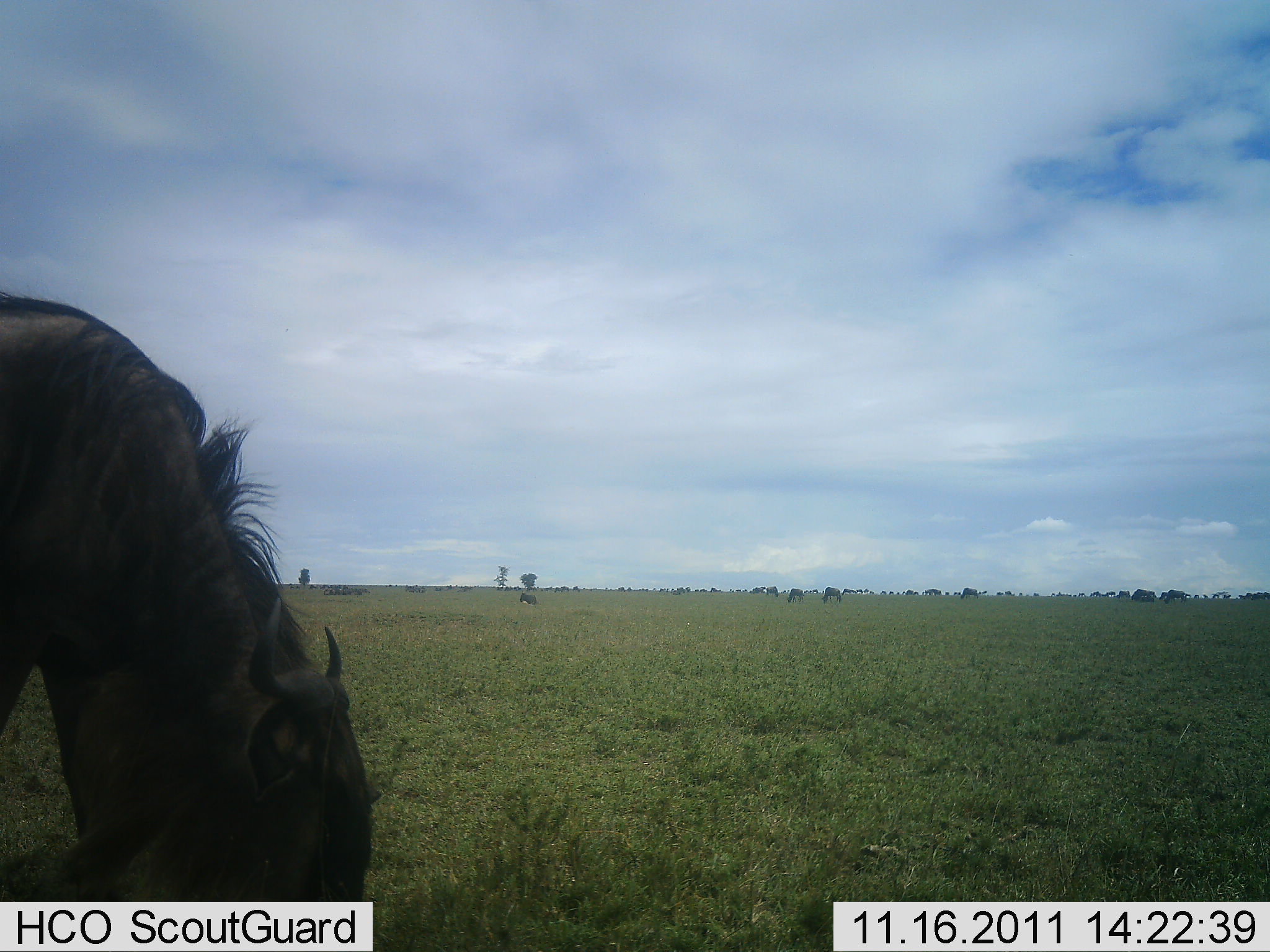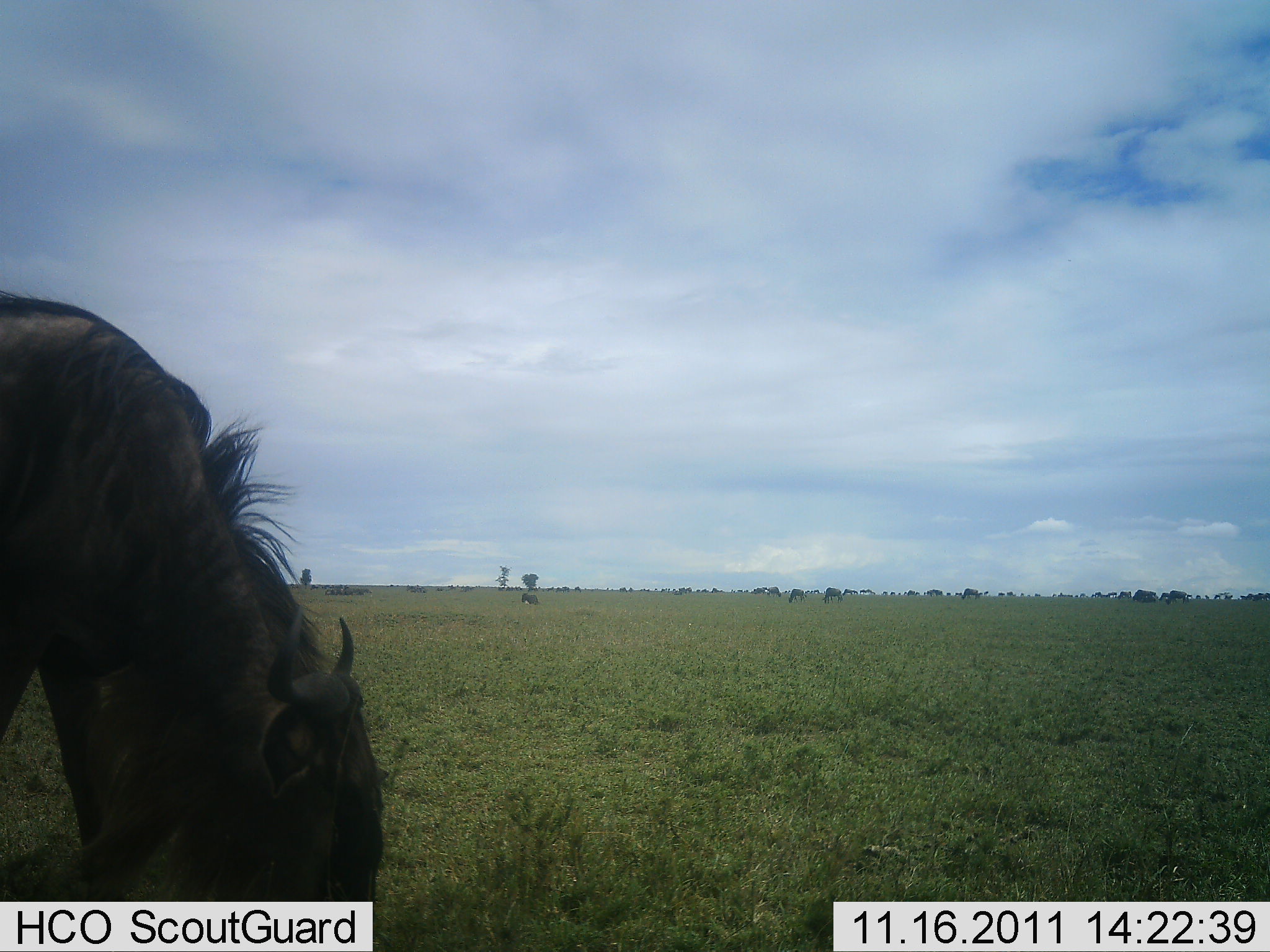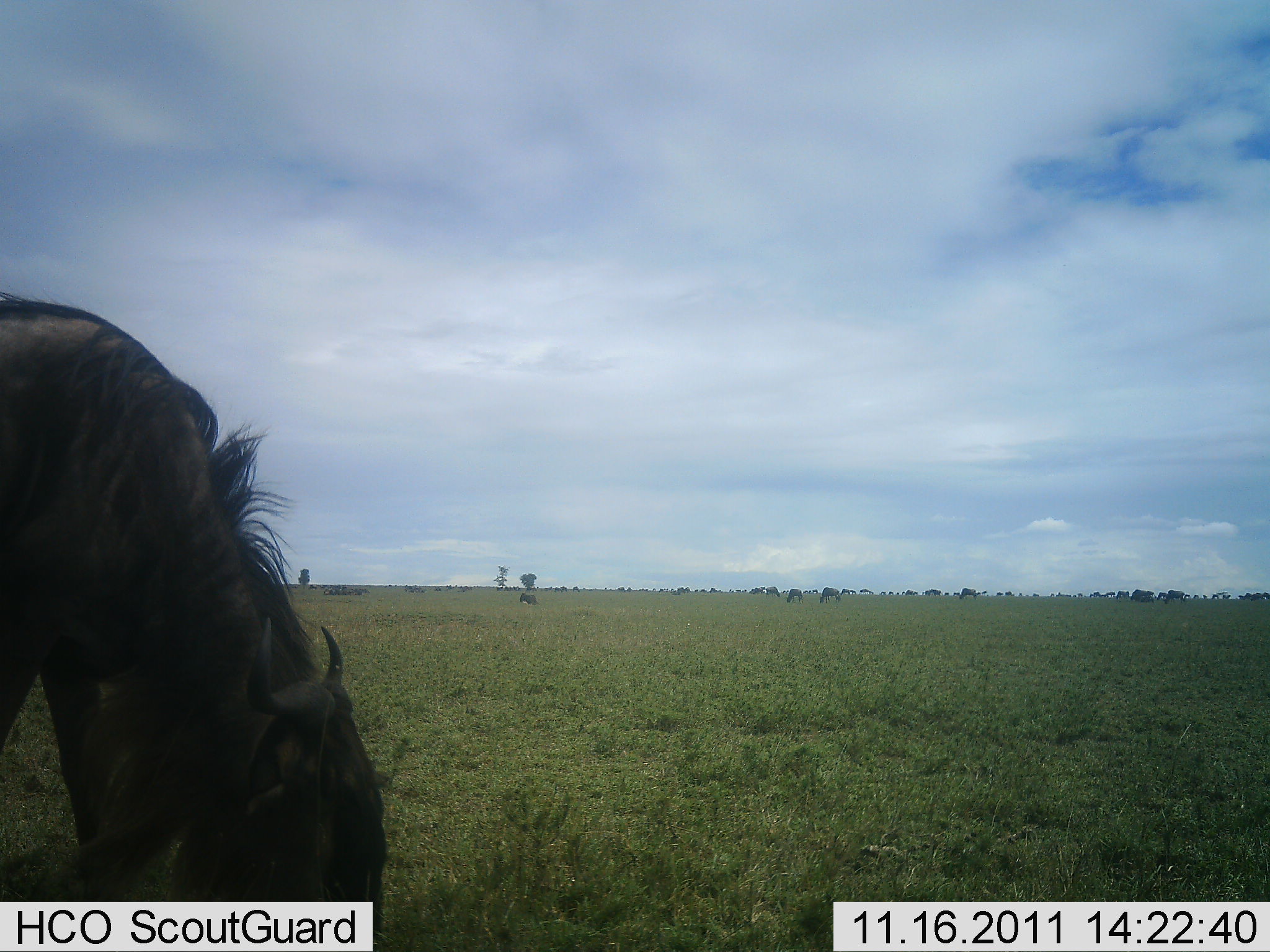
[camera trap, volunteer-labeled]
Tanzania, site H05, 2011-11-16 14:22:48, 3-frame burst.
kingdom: Animalia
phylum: Chordata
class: Mammalia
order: Artiodactyla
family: Bovidae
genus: Connochaetes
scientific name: Connochaetes taurinus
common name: blue wildebeest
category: wildebeest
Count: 1.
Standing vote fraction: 23%.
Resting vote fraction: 0%.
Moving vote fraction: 0%.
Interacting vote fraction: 0%.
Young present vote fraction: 0%.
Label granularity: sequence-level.